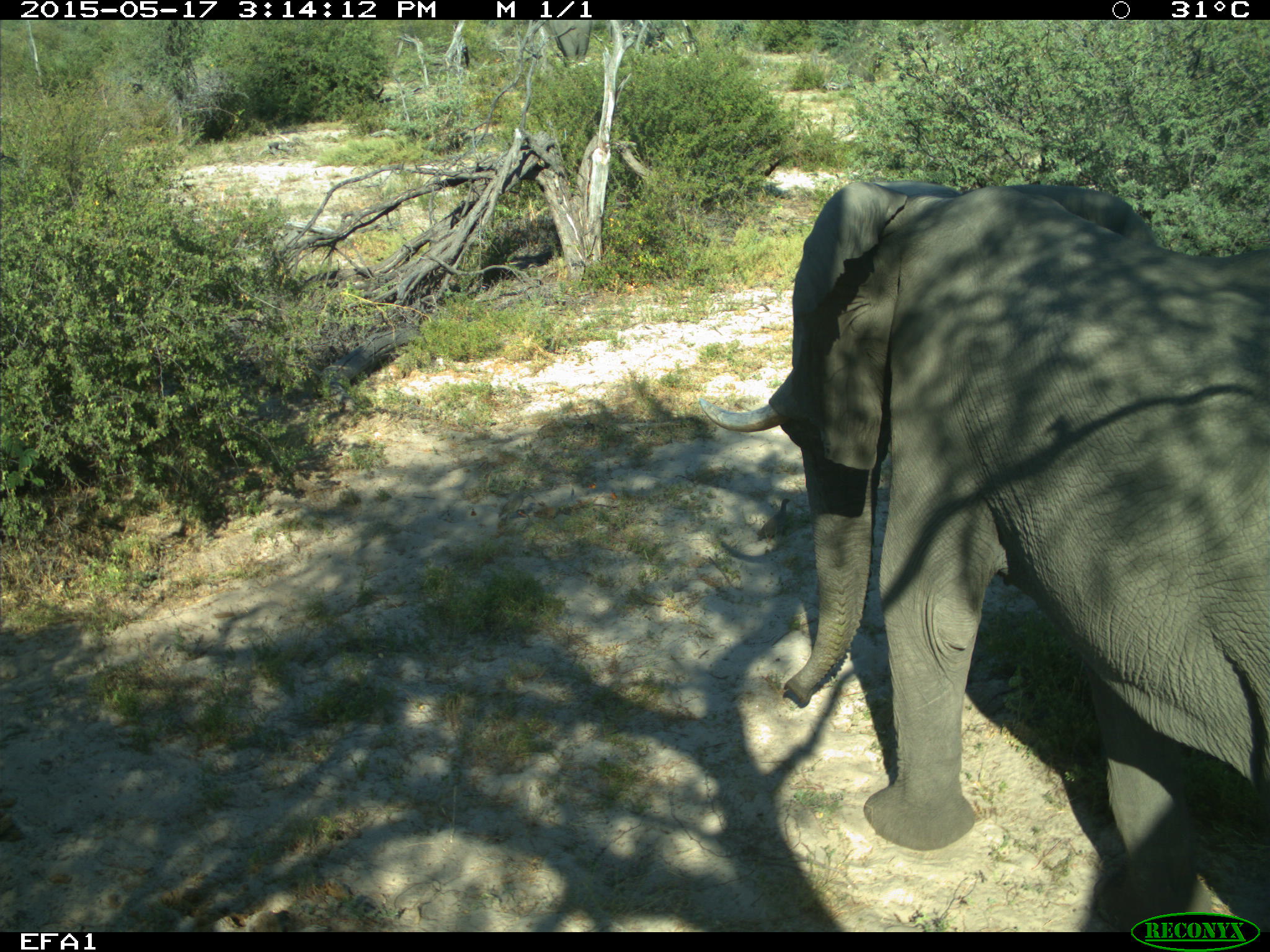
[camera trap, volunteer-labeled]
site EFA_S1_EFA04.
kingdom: Animalia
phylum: Chordata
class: Mammalia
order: Proboscidea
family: Elephantidae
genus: Loxodonta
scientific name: Loxodonta africana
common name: african bush elephant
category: elephant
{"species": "elephant (african bush elephant) (Loxodonta africana)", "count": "1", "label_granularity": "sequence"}